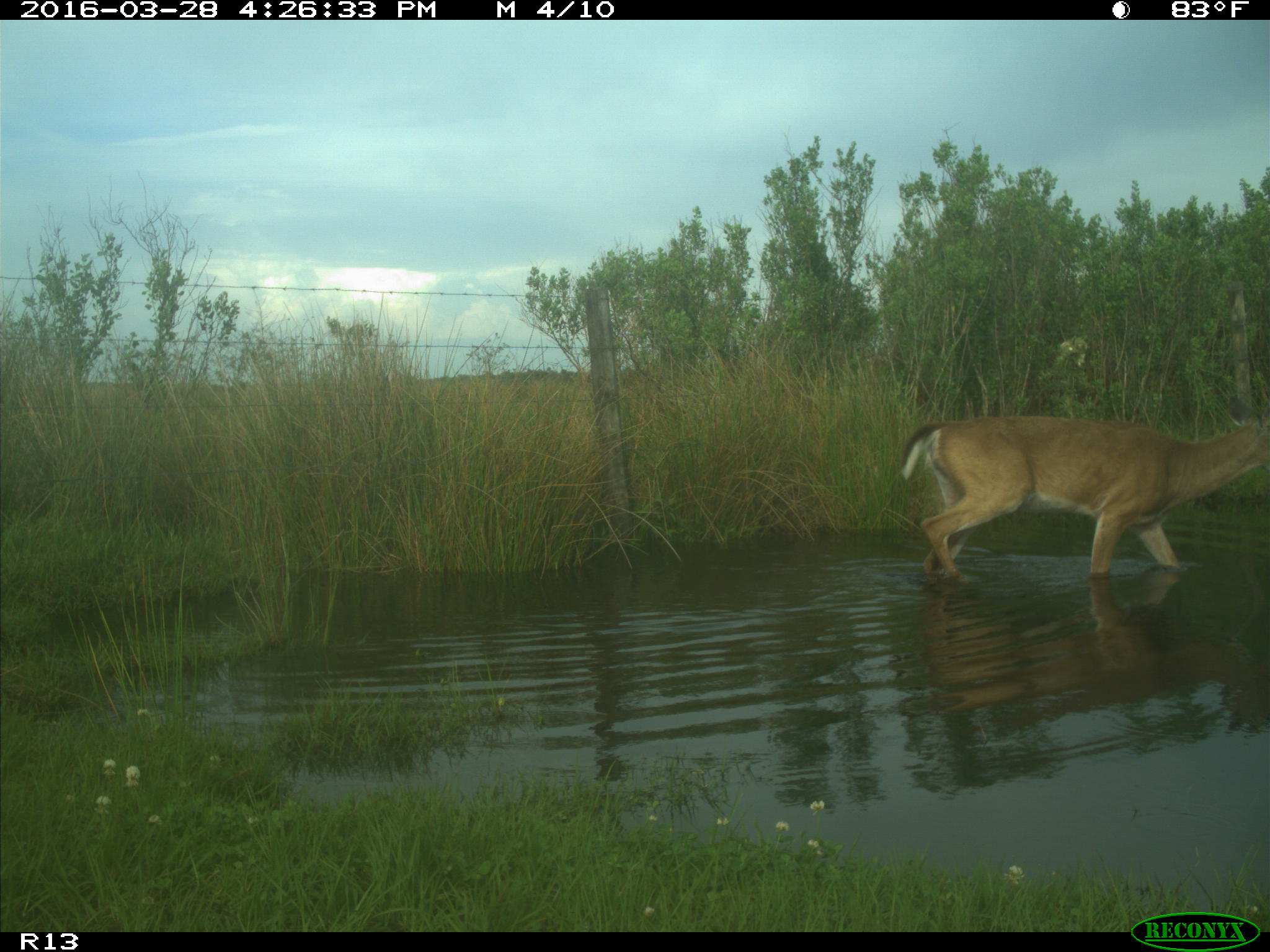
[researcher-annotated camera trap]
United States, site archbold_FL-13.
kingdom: Animalia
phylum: Chordata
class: Mammalia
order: Artiodactyla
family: Cervidae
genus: Odocoileus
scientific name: Odocoileus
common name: deer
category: unidentified deer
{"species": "unidentified deer (deer) (Odocoileus)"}